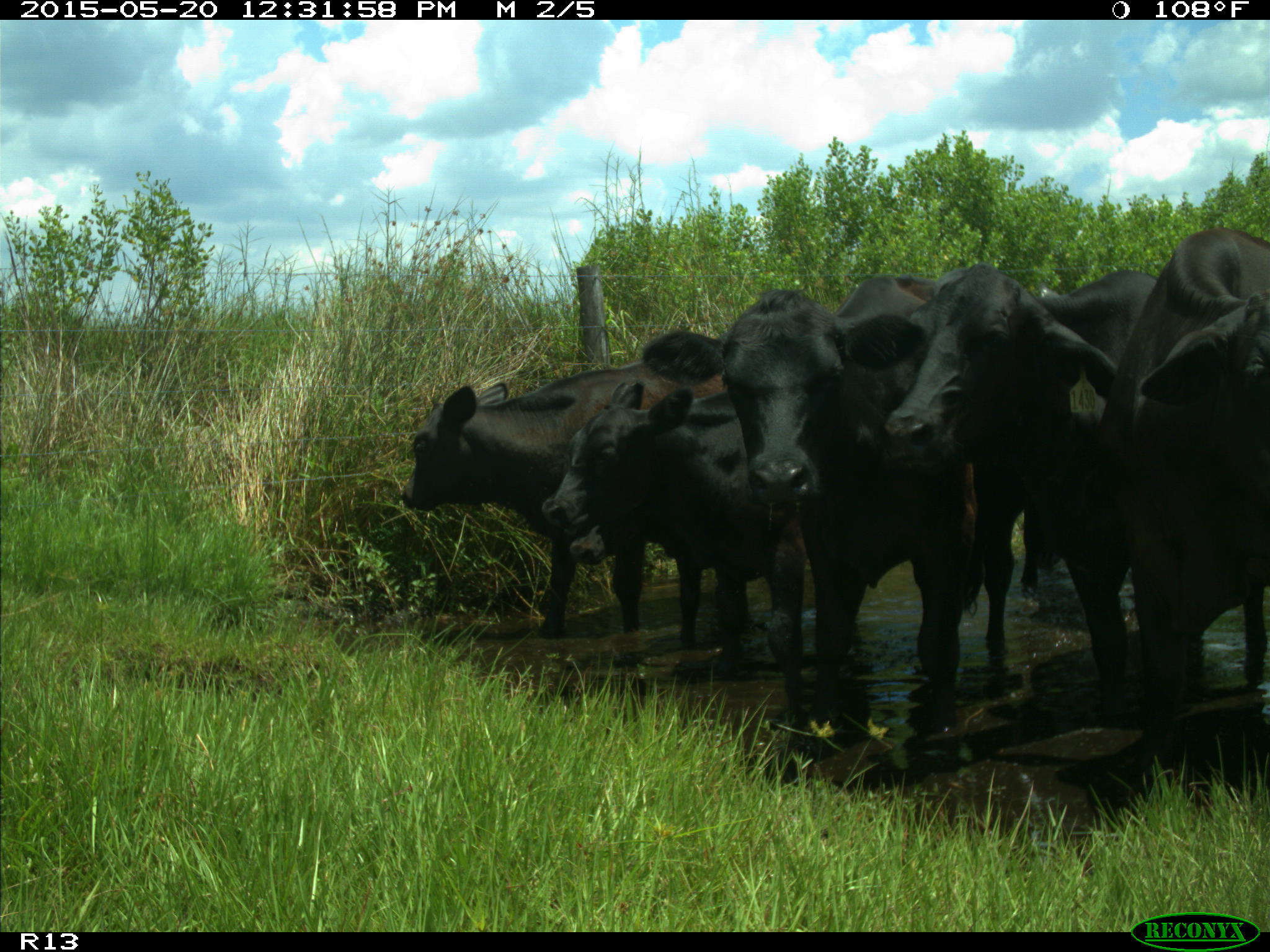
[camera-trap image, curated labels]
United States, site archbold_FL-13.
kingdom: Animalia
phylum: Chordata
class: Mammalia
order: Artiodactyla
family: Bovidae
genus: Bos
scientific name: Bos taurus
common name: domestic cow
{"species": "Bos taurus (domestic cow)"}